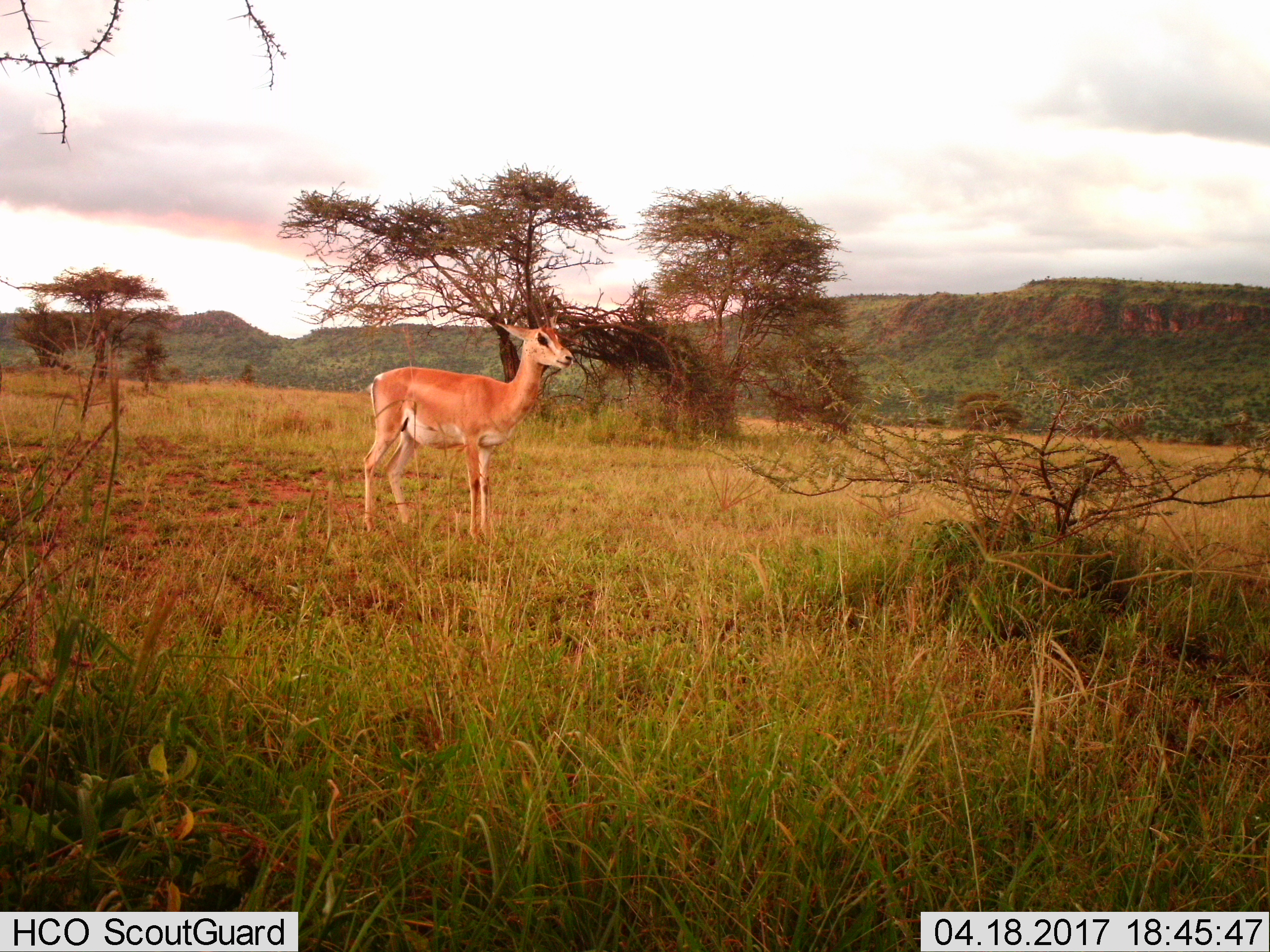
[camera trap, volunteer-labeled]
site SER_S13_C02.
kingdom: Animalia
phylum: Chordata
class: Mammalia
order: Artiodactyla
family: Bovidae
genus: Nanger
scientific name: Nanger granti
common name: grant's gazelle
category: gazellegrants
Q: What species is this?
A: Gazellegrants (grant's gazelle) (Nanger granti).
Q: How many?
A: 1.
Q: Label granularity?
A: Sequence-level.